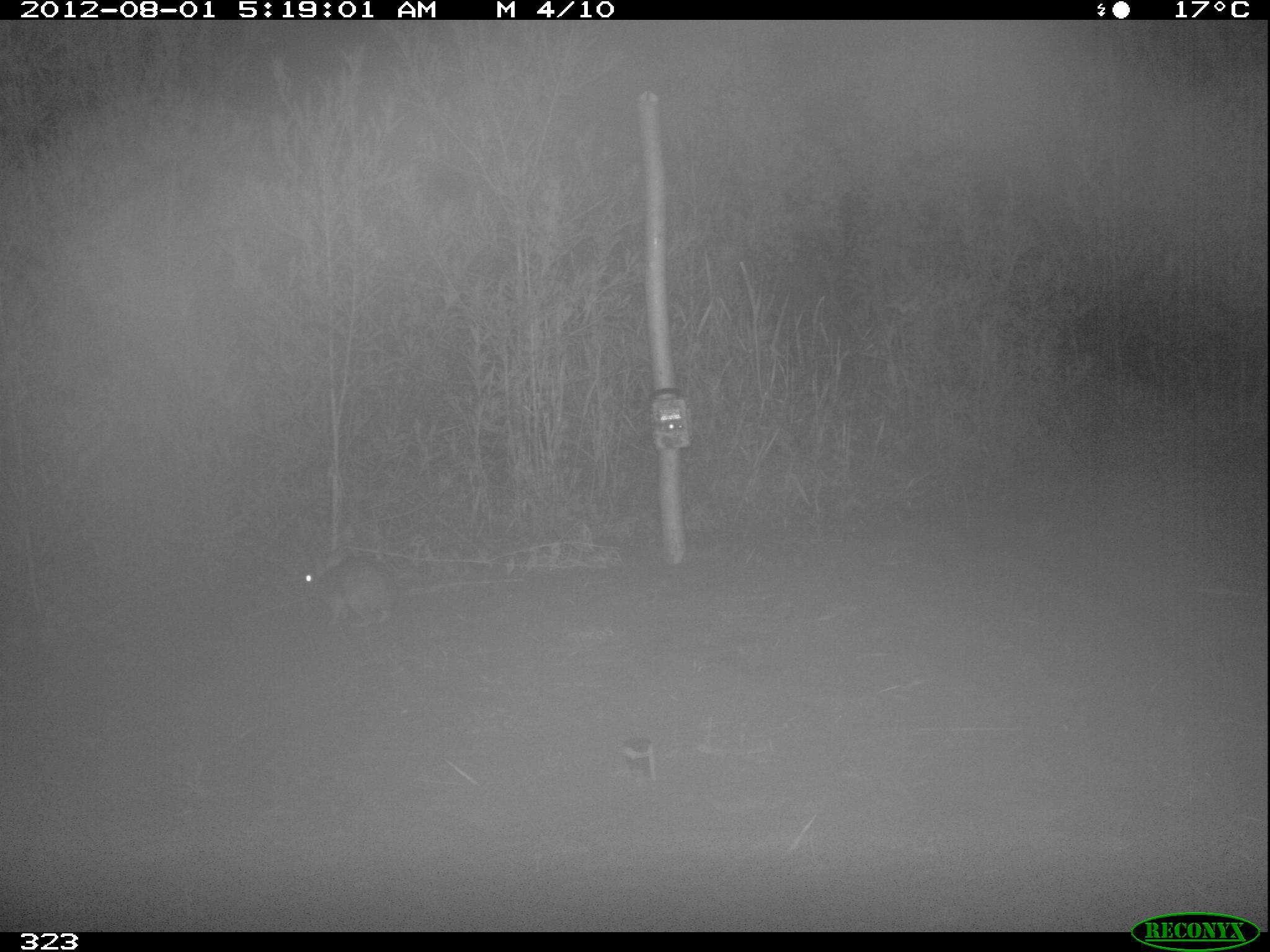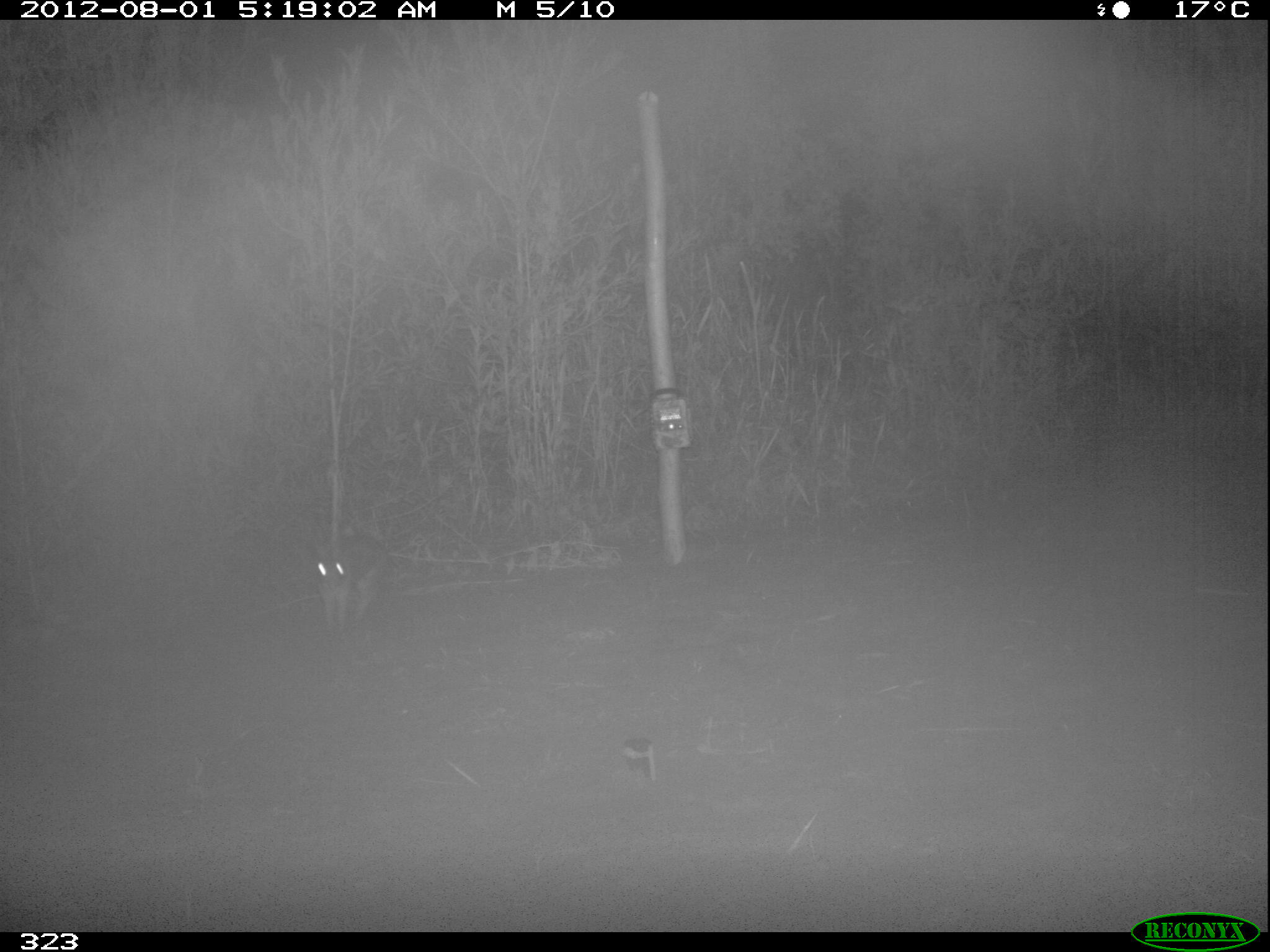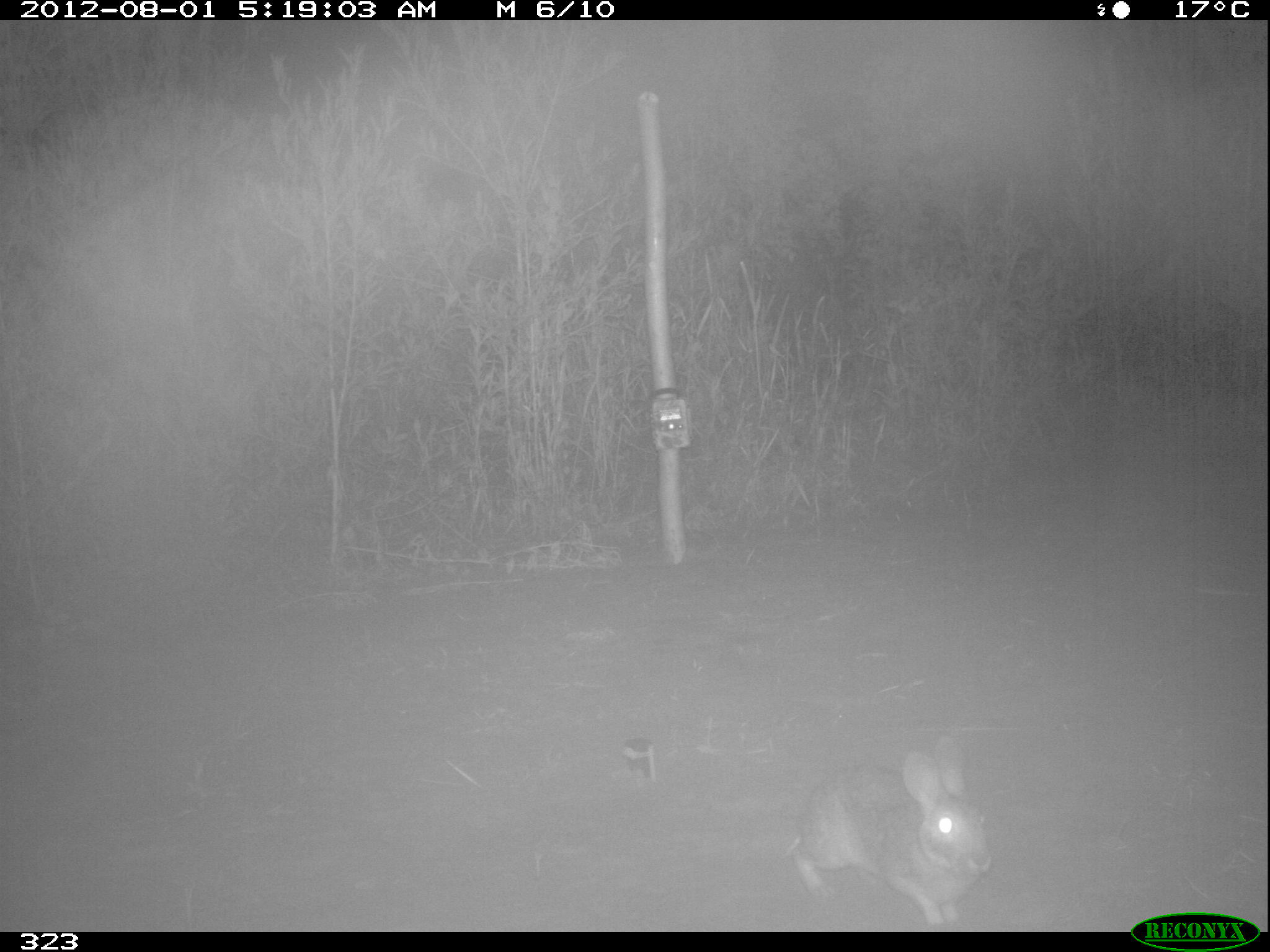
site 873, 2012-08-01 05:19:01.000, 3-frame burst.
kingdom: Animalia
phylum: Chordata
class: Mammalia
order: Lagomorpha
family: Leporidae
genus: Sylvilagus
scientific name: Sylvilagus brasiliensis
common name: tapeti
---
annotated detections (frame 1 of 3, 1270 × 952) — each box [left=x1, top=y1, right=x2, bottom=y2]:
sylvilagus brasiliensis: [left=302, top=560, right=409, bottom=632]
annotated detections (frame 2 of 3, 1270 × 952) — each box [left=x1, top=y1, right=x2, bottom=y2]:
sylvilagus brasiliensis: [left=314, top=534, right=400, bottom=626]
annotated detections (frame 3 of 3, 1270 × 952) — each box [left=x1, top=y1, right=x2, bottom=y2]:
sylvilagus brasiliensis: [left=779, top=729, right=994, bottom=932]